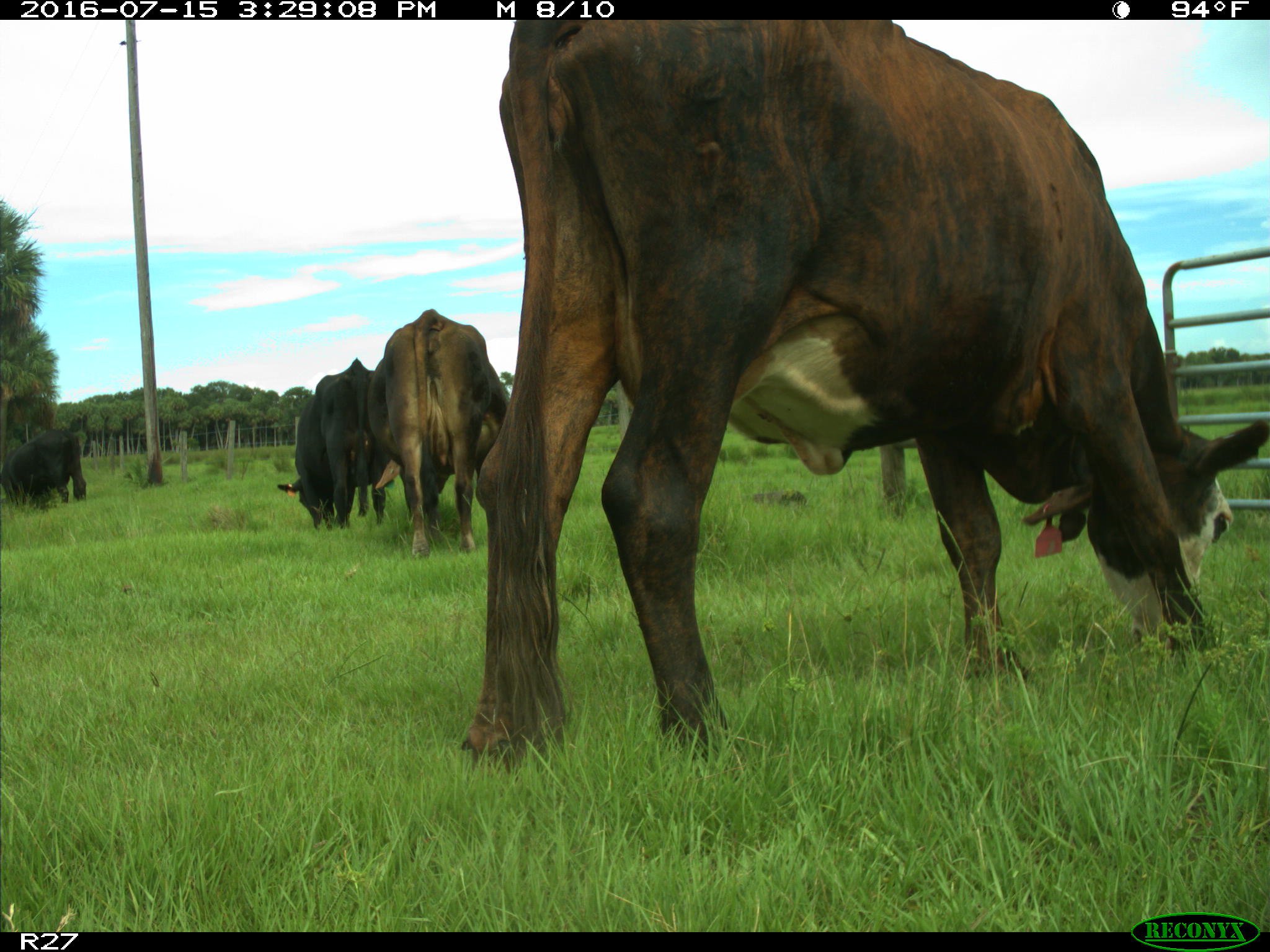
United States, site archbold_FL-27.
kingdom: Animalia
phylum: Chordata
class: Mammalia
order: Artiodactyla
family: Bovidae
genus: Bos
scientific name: Bos taurus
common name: domestic cow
Bos taurus (domestic cow).